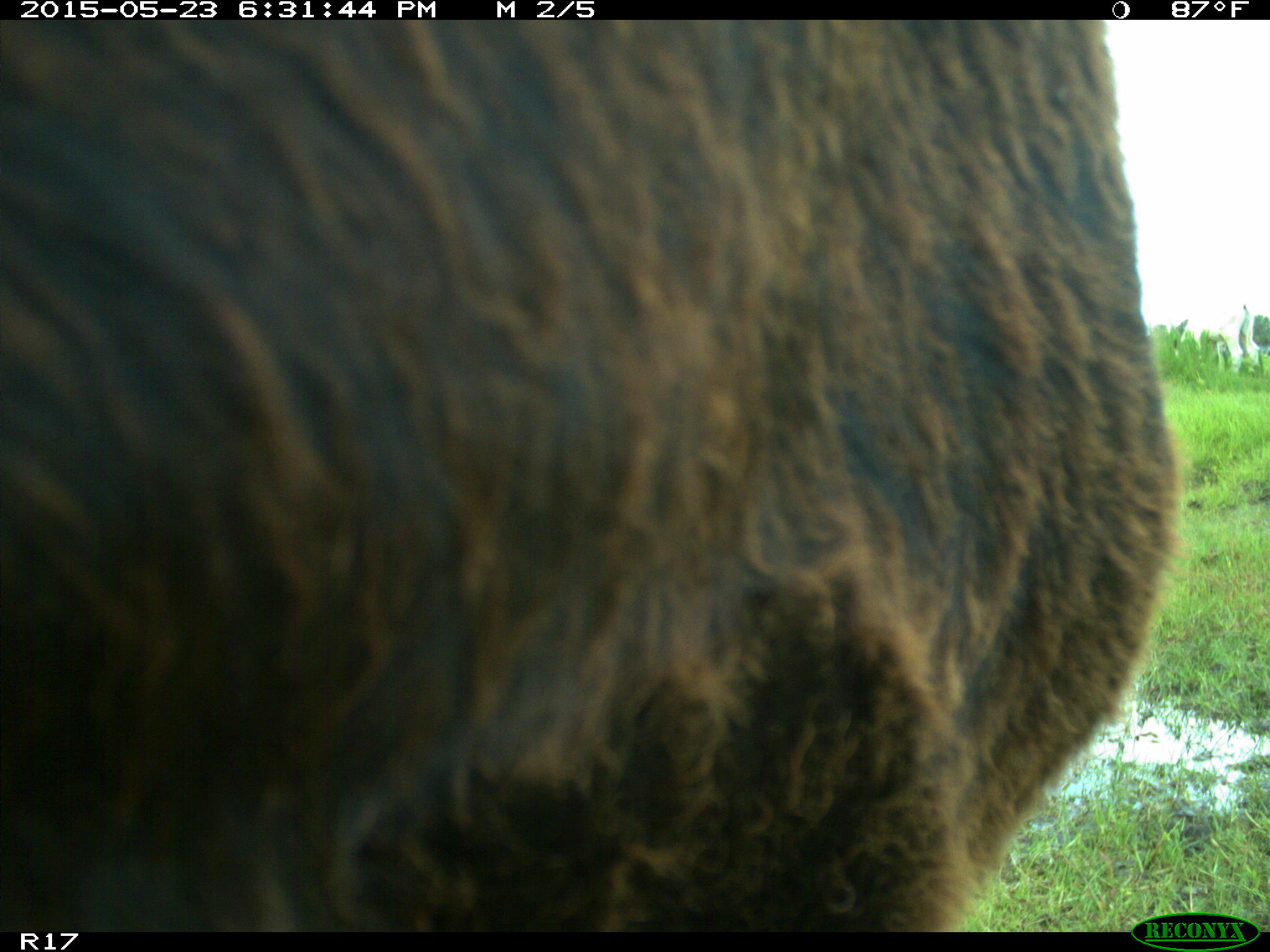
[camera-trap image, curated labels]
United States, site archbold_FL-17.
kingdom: Animalia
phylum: Chordata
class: Mammalia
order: Artiodactyla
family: Bovidae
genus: Bos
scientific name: Bos taurus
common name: domestic cow